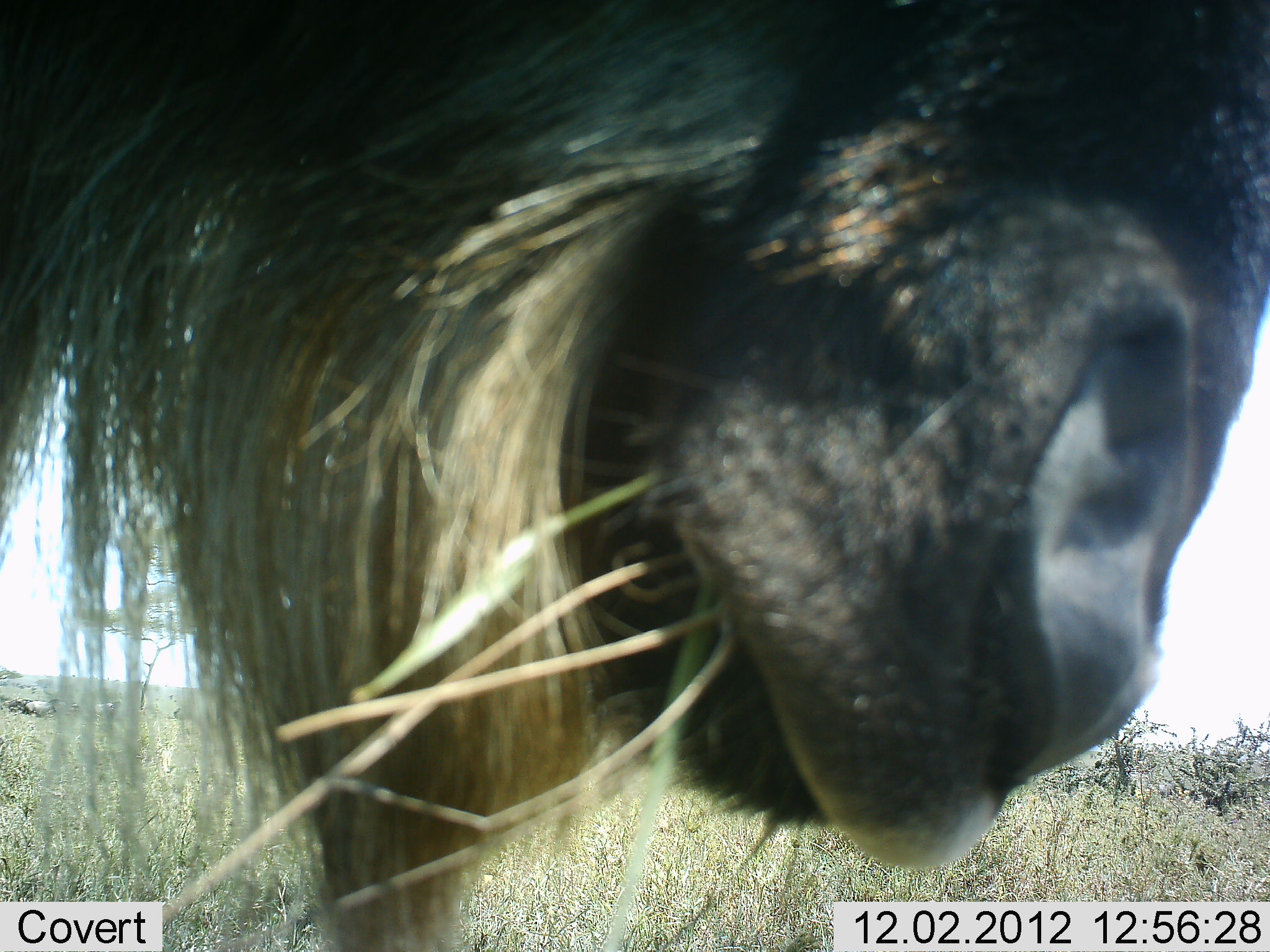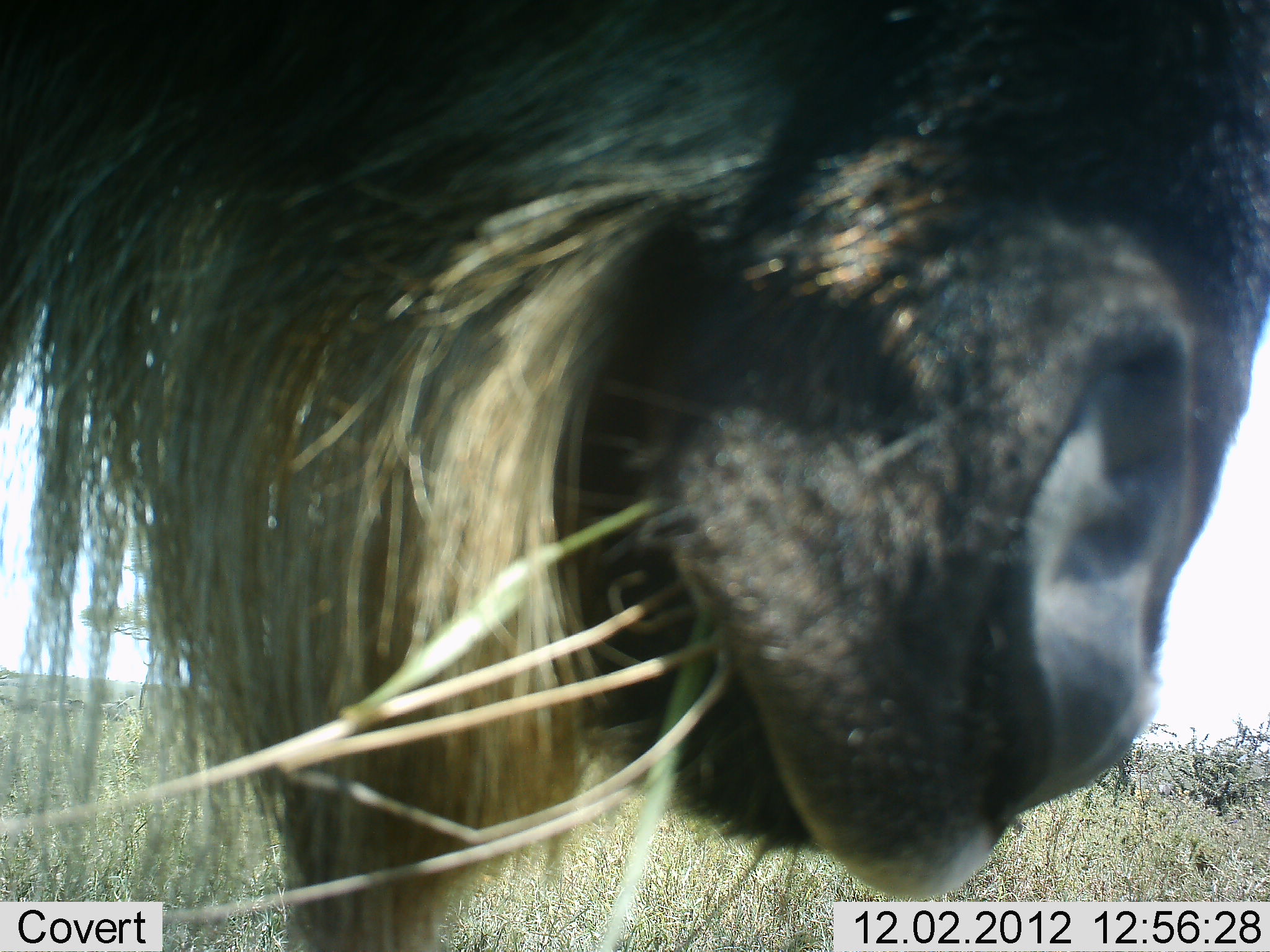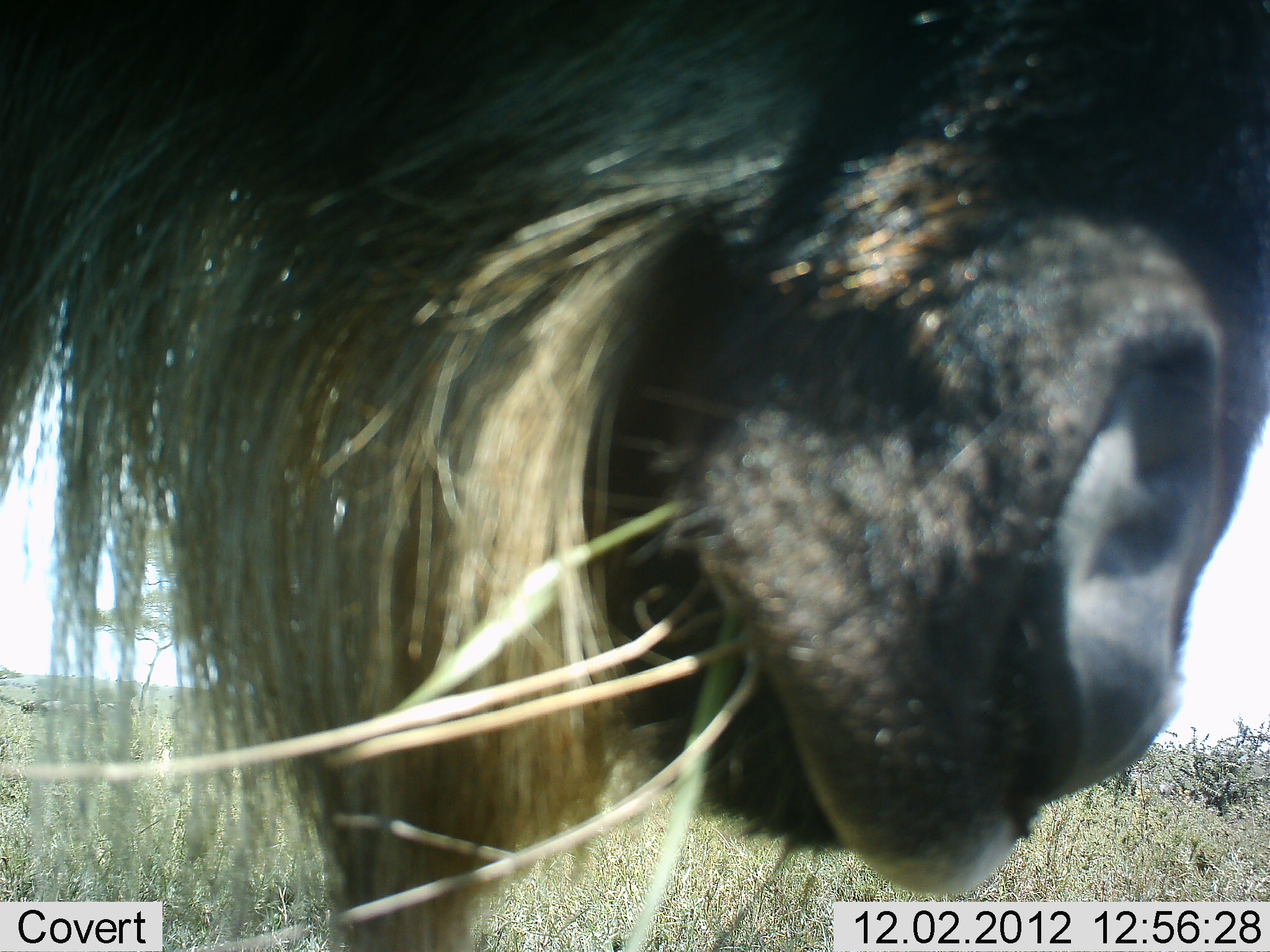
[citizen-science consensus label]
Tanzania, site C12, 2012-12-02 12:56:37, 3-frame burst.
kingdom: Animalia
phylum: Chordata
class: Mammalia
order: Artiodactyla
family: Bovidae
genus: Connochaetes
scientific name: Connochaetes taurinus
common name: blue wildebeest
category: wildebeest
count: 1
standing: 40%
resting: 0%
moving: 0%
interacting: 0%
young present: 0%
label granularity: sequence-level